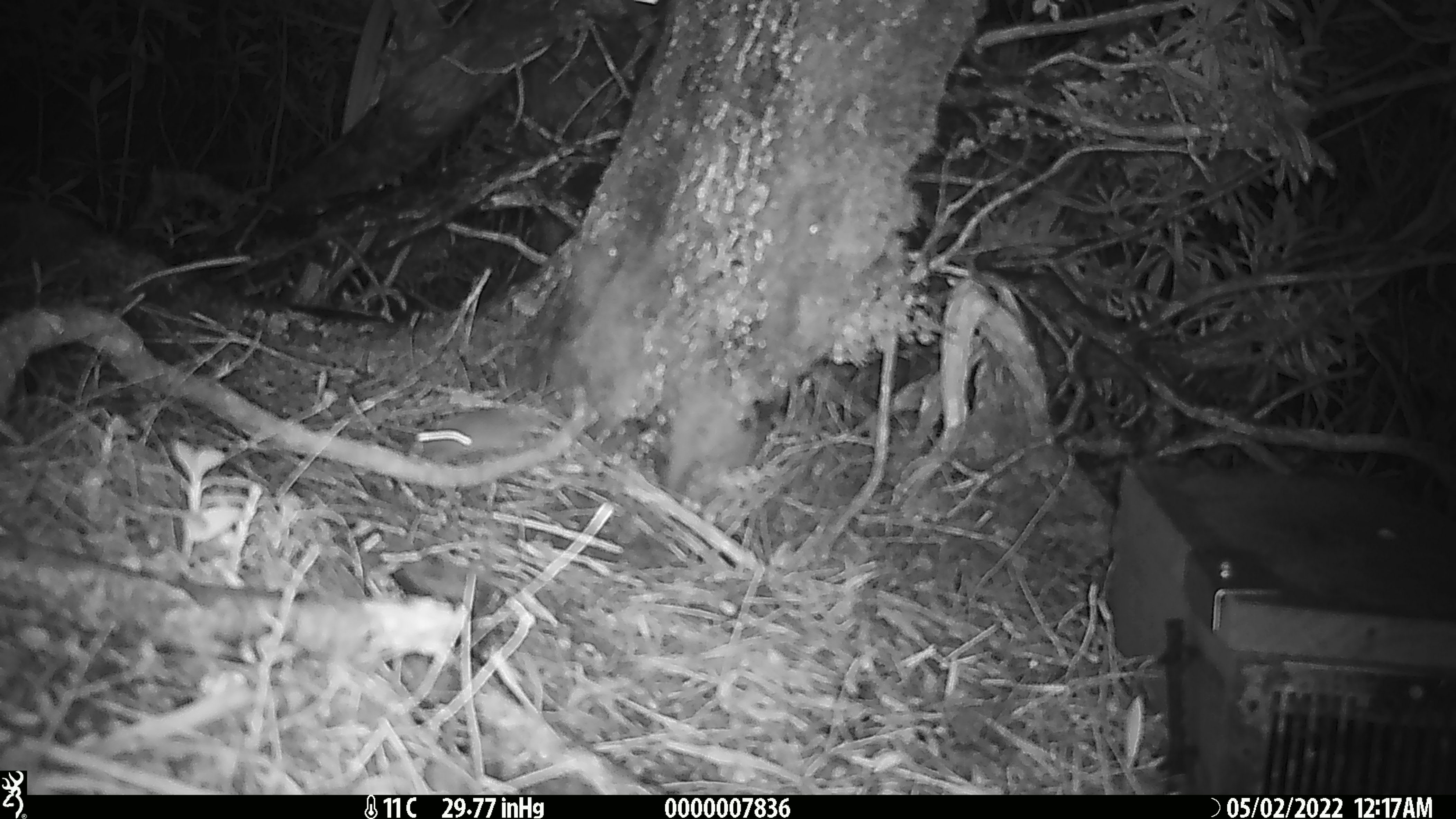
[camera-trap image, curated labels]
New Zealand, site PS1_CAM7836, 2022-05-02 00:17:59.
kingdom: Animalia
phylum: Chordata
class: Mammalia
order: Rodentia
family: Muridae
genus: Mus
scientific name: Mus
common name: mouse